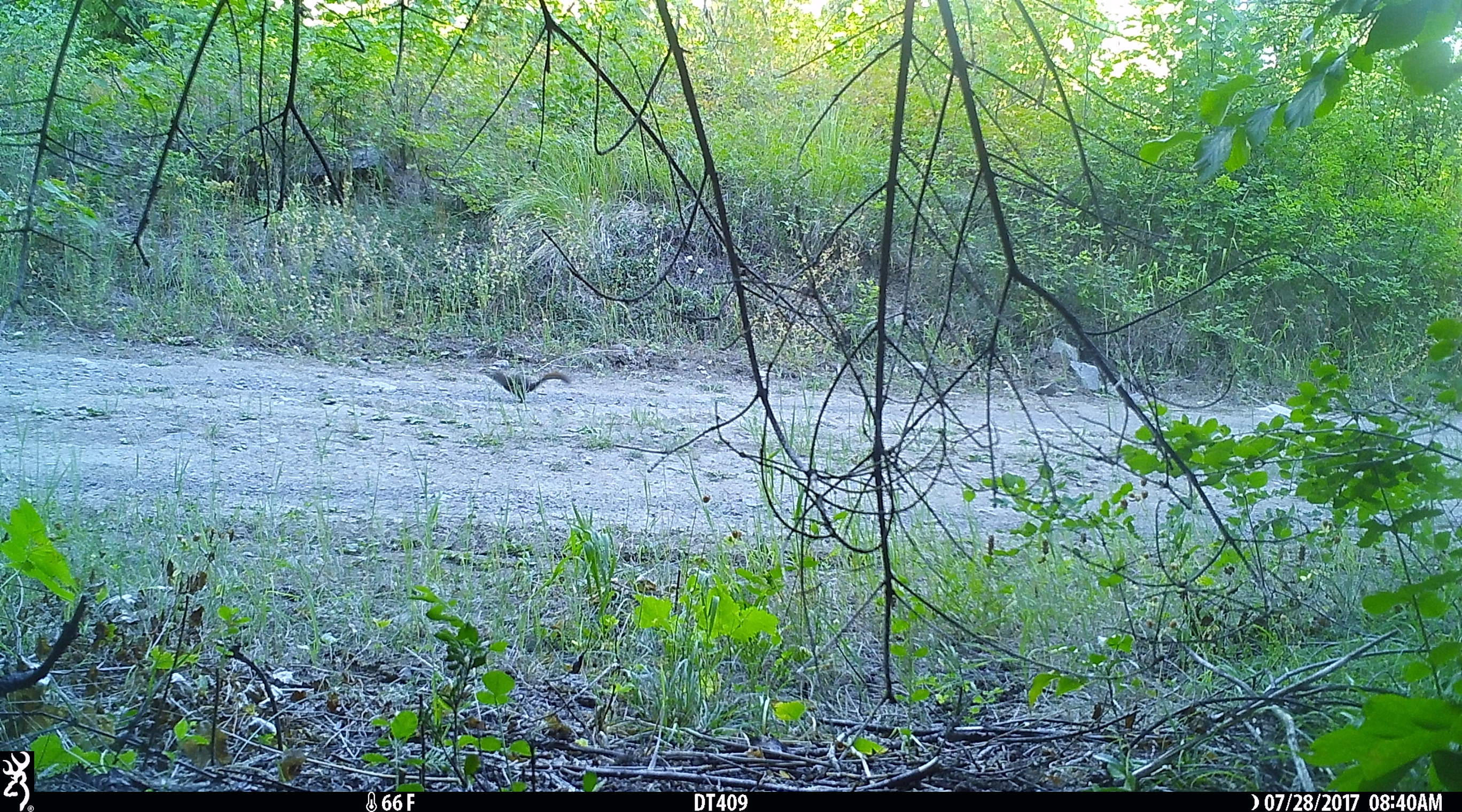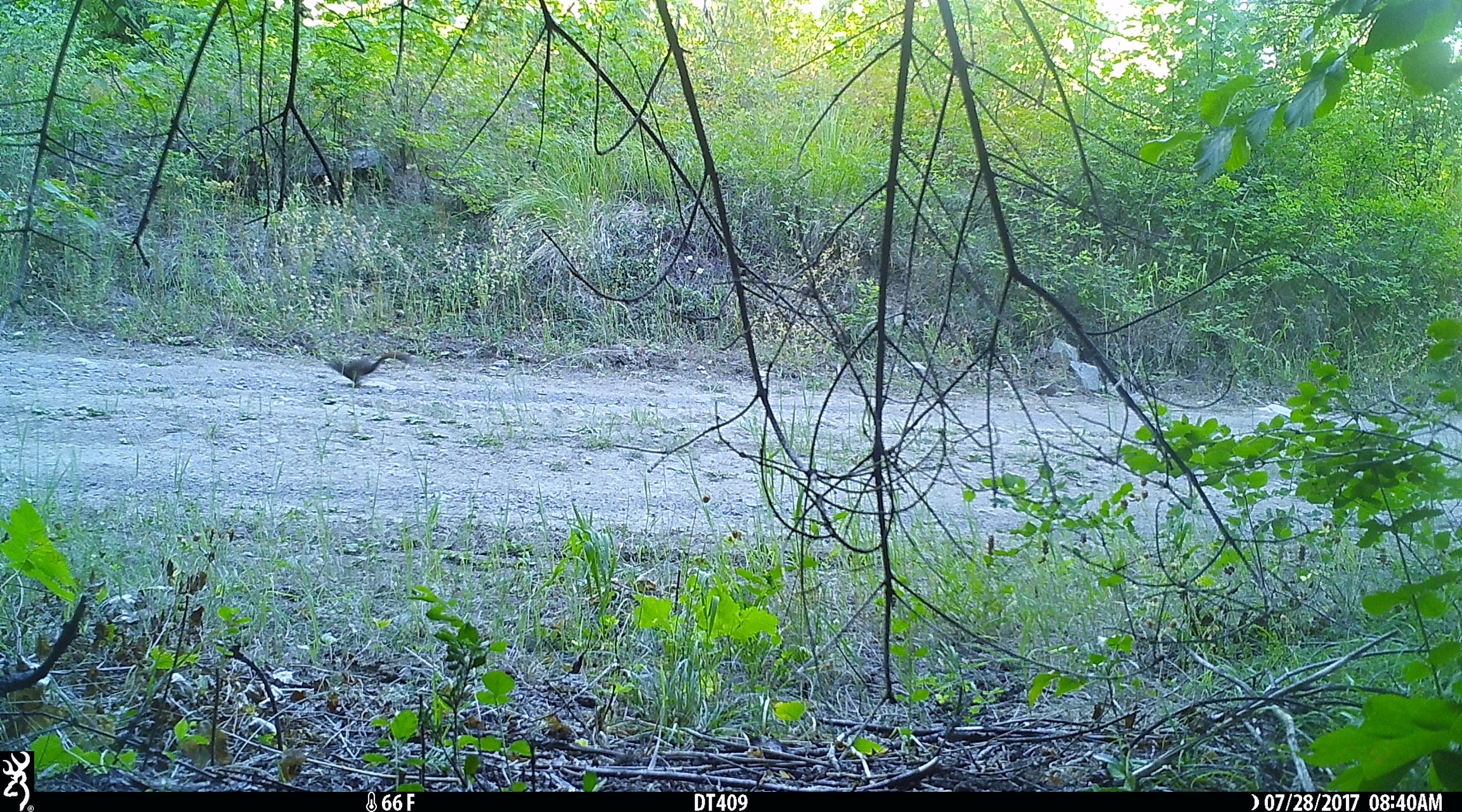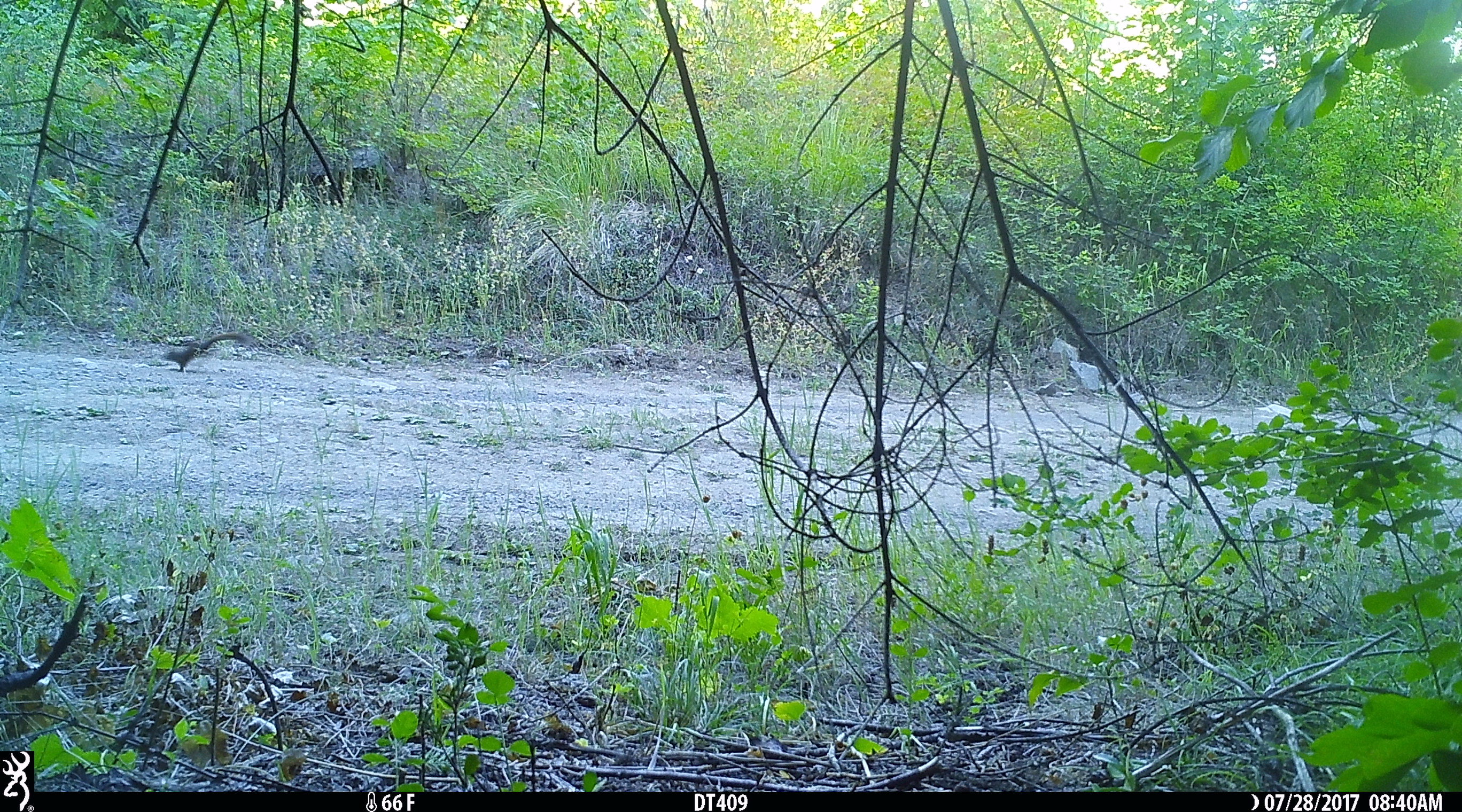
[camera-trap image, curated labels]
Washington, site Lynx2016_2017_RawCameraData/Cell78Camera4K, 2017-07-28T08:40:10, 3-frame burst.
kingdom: Animalia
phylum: Chordata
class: Mammalia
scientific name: Mammalia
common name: small mammal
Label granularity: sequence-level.